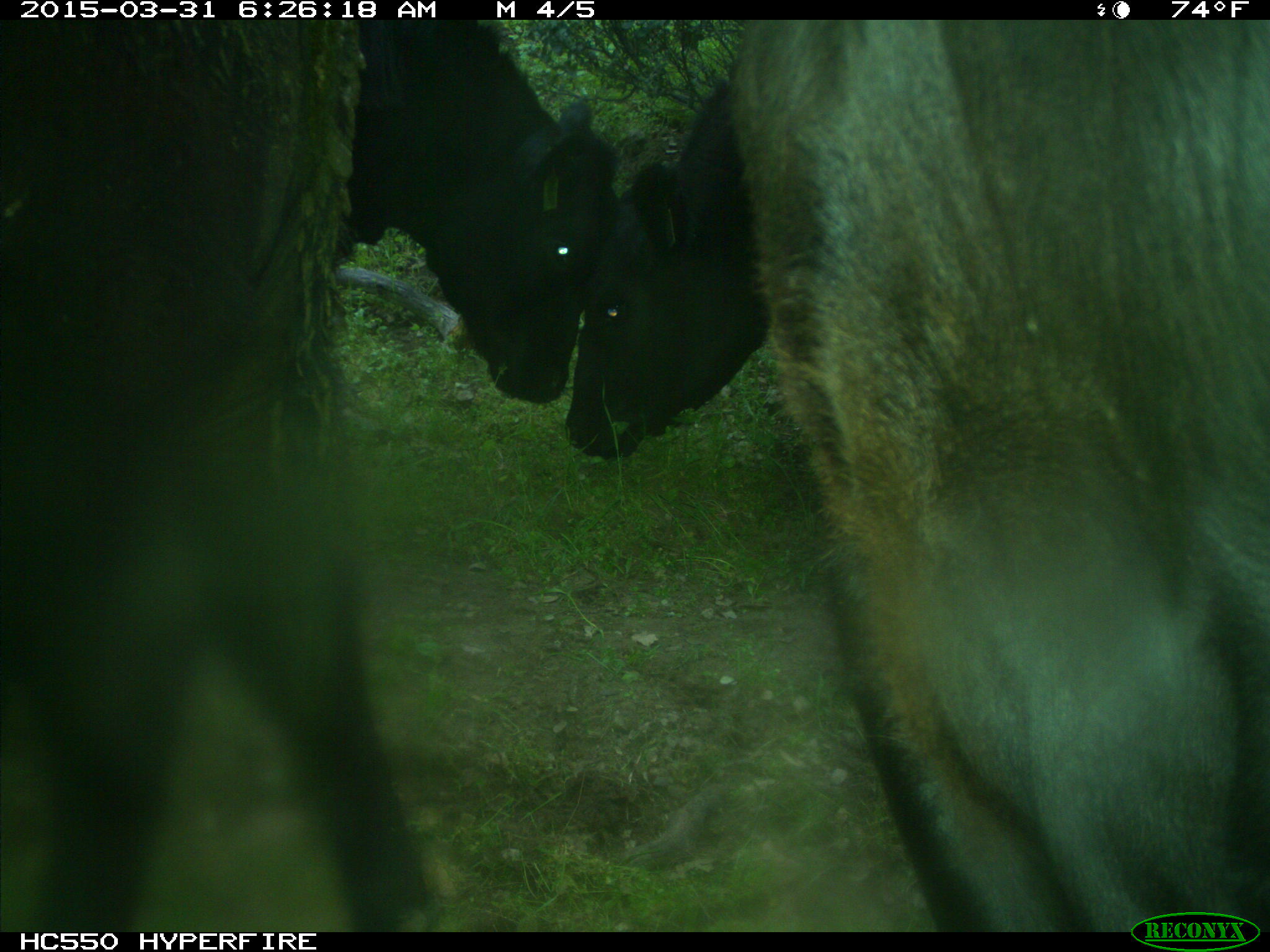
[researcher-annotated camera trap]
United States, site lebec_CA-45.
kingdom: Animalia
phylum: Chordata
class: Mammalia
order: Artiodactyla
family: Bovidae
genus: Bos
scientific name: Bos taurus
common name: domestic cow